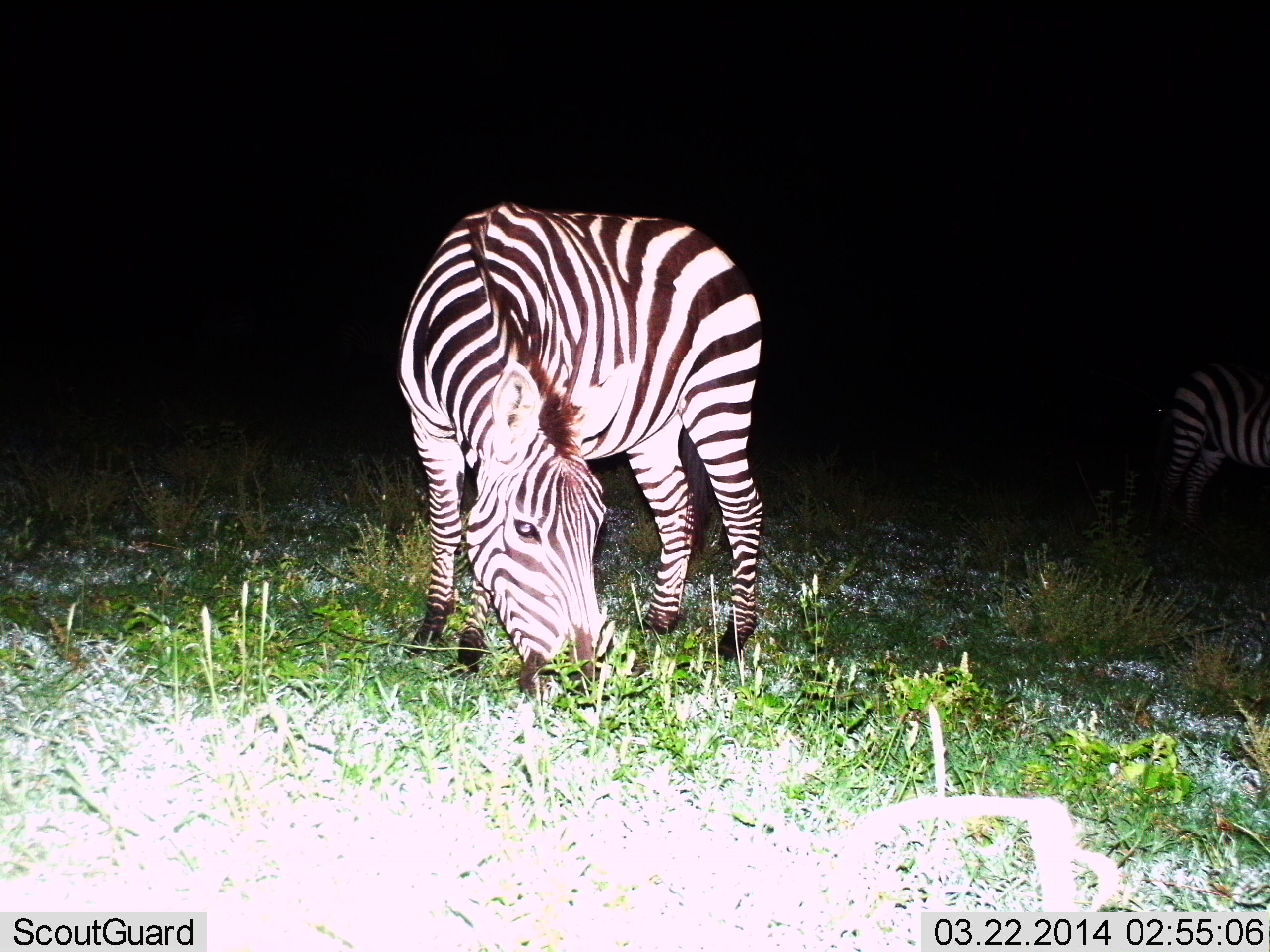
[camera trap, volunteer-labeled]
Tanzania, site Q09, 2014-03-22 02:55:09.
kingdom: Animalia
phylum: Chordata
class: Mammalia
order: Perissodactyla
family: Equidae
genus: Equus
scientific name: Equus quagga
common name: plains zebra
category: zebra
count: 2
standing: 60%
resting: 0%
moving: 0%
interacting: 0%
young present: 0%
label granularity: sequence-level